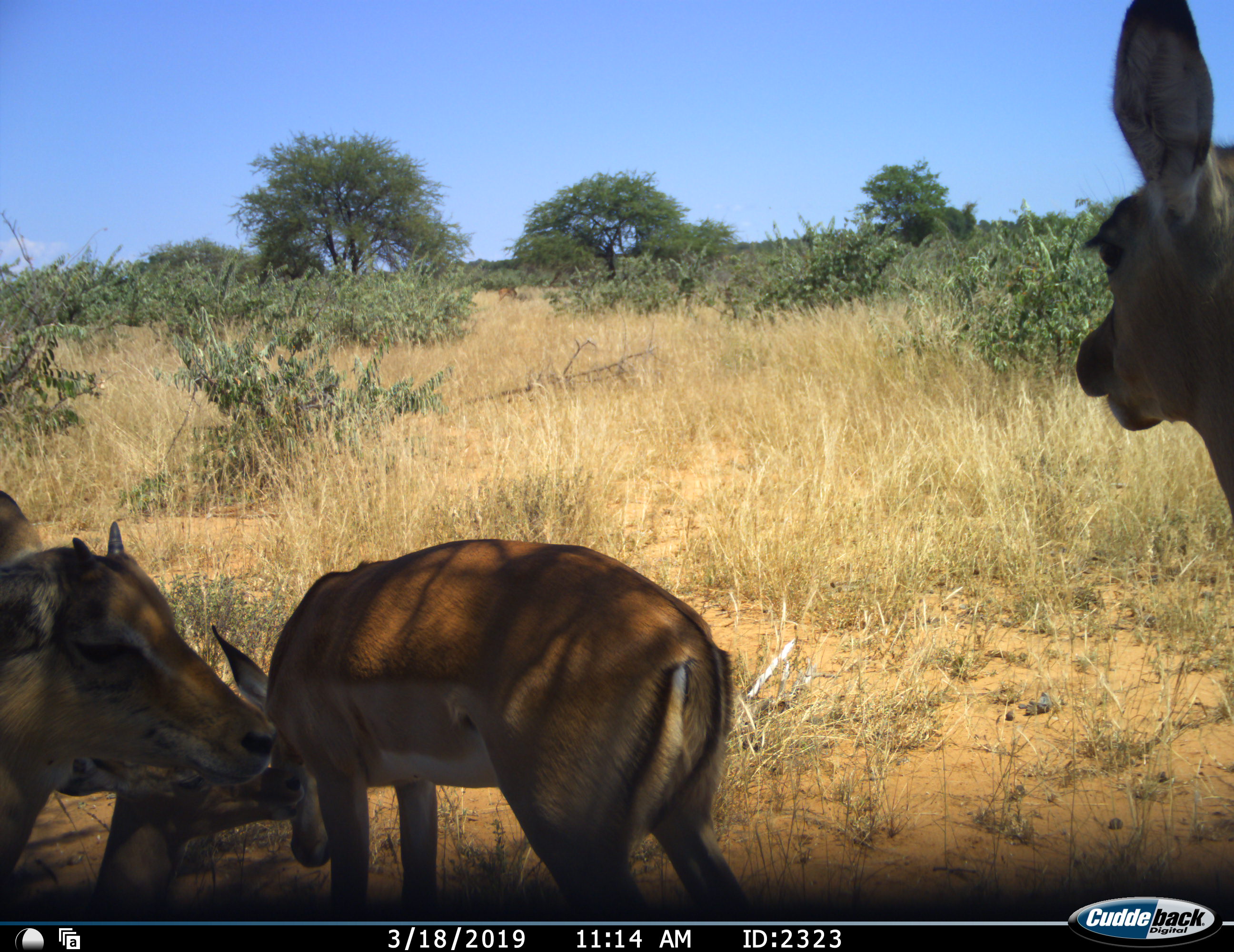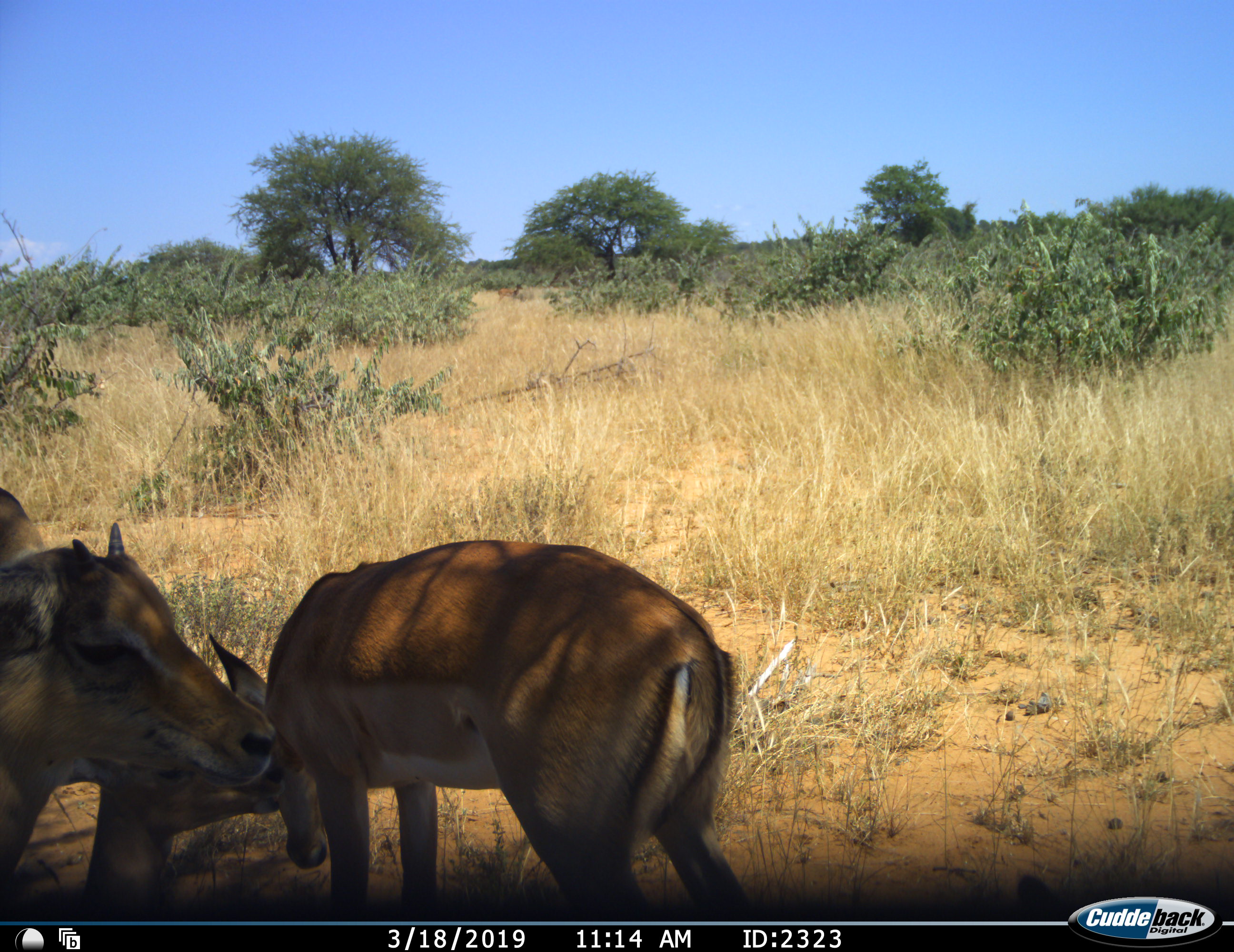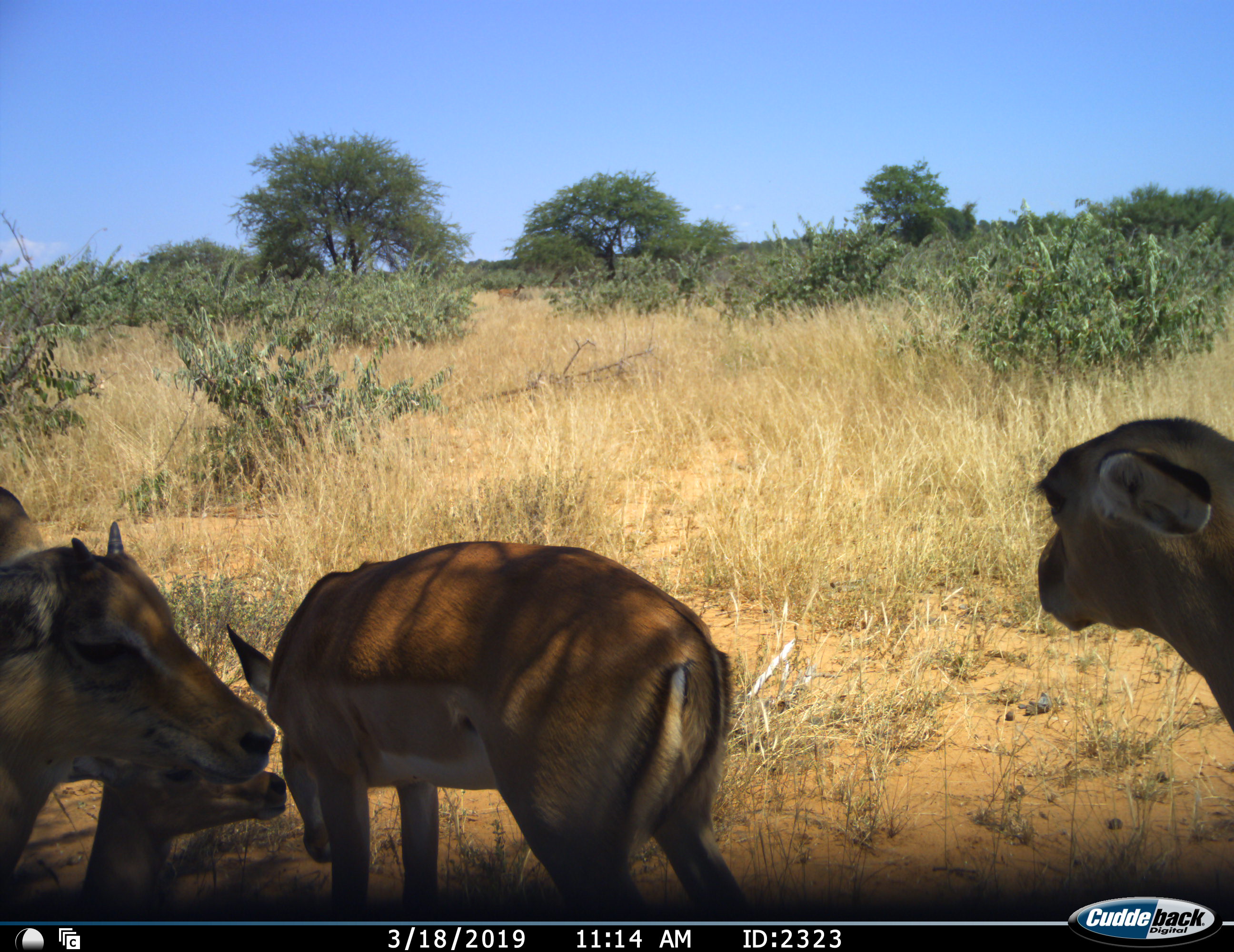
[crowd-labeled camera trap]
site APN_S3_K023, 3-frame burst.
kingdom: Animalia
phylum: Chordata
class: Mammalia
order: Artiodactyla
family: Bovidae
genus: Aepyceros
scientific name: Aepyceros melampus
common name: impala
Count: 5.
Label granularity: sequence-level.